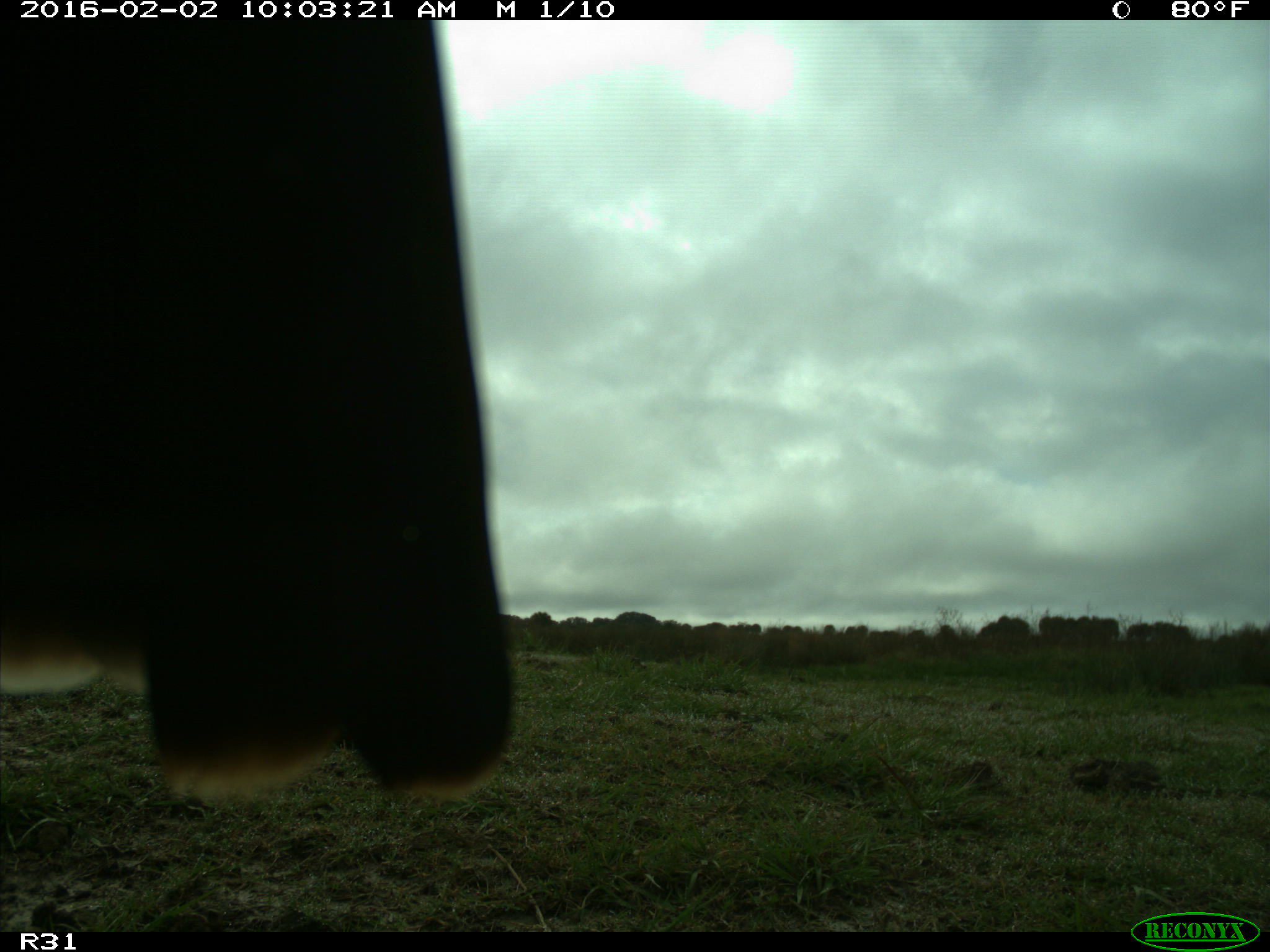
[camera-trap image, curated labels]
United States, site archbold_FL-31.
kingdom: Animalia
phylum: Chordata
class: Aves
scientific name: Aves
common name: birds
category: unidentified bird